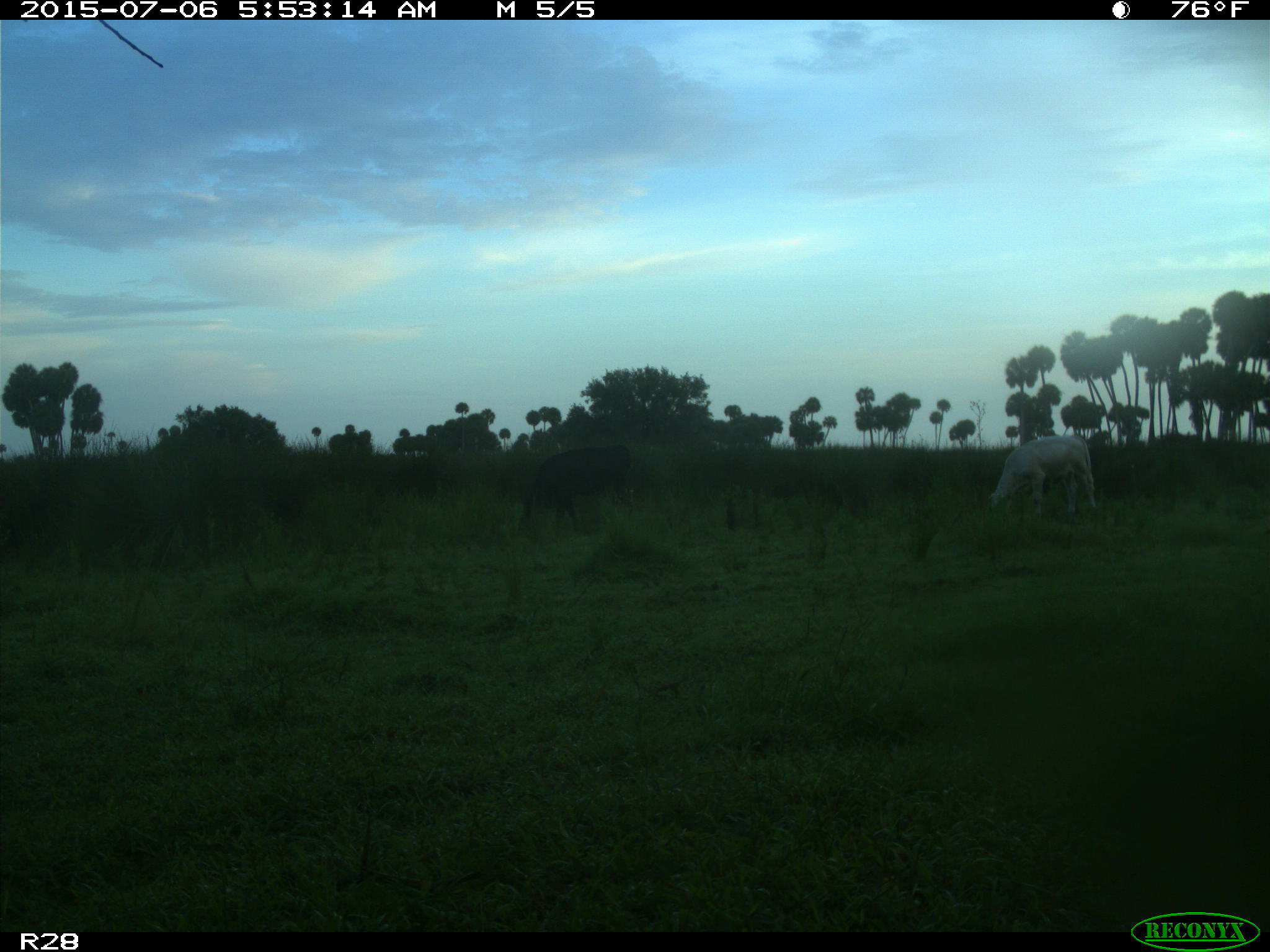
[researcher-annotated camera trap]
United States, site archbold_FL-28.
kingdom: Animalia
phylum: Chordata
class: Mammalia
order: Artiodactyla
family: Bovidae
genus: Bos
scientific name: Bos taurus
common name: domestic cow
Bos taurus (domestic cow).